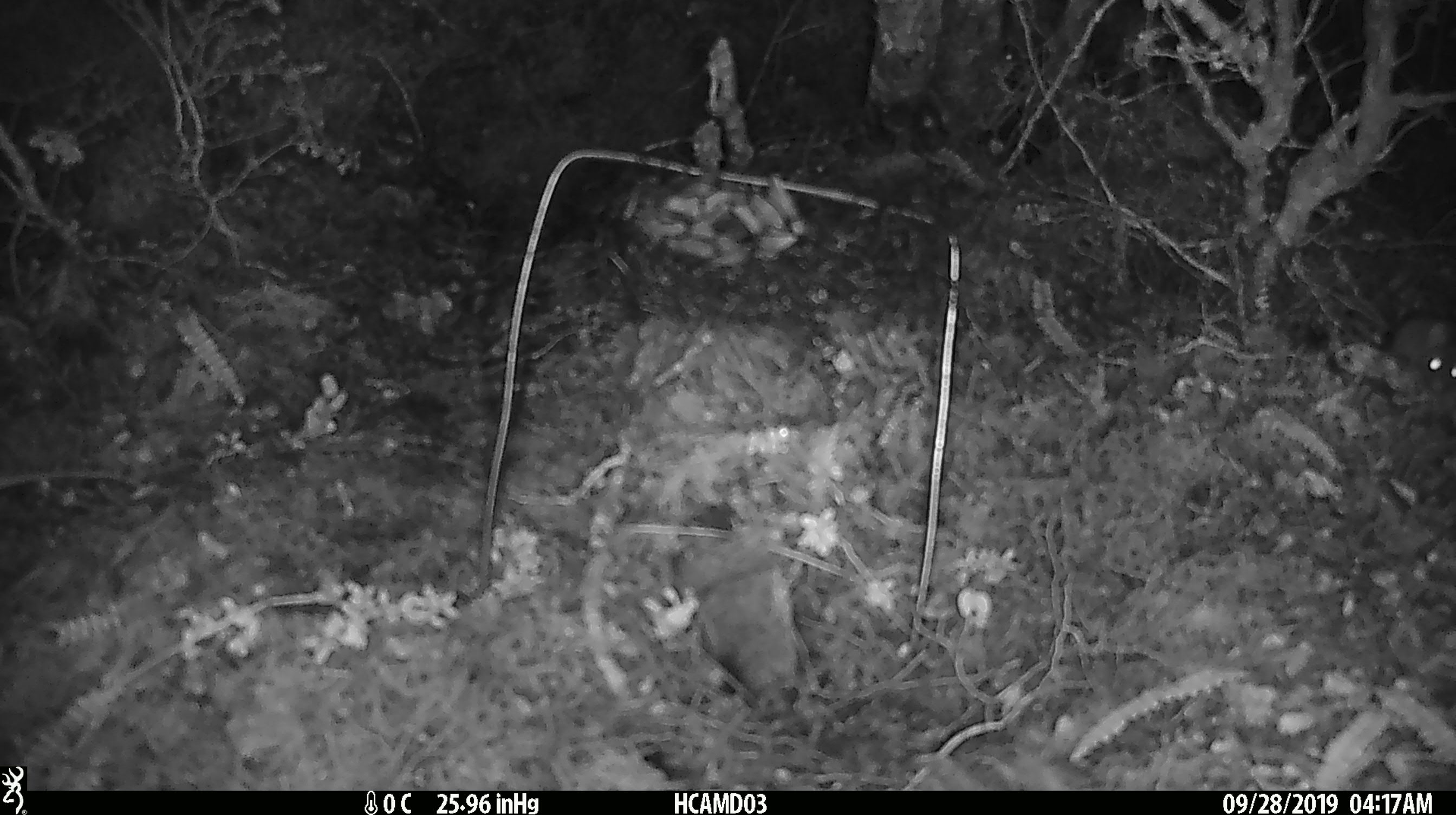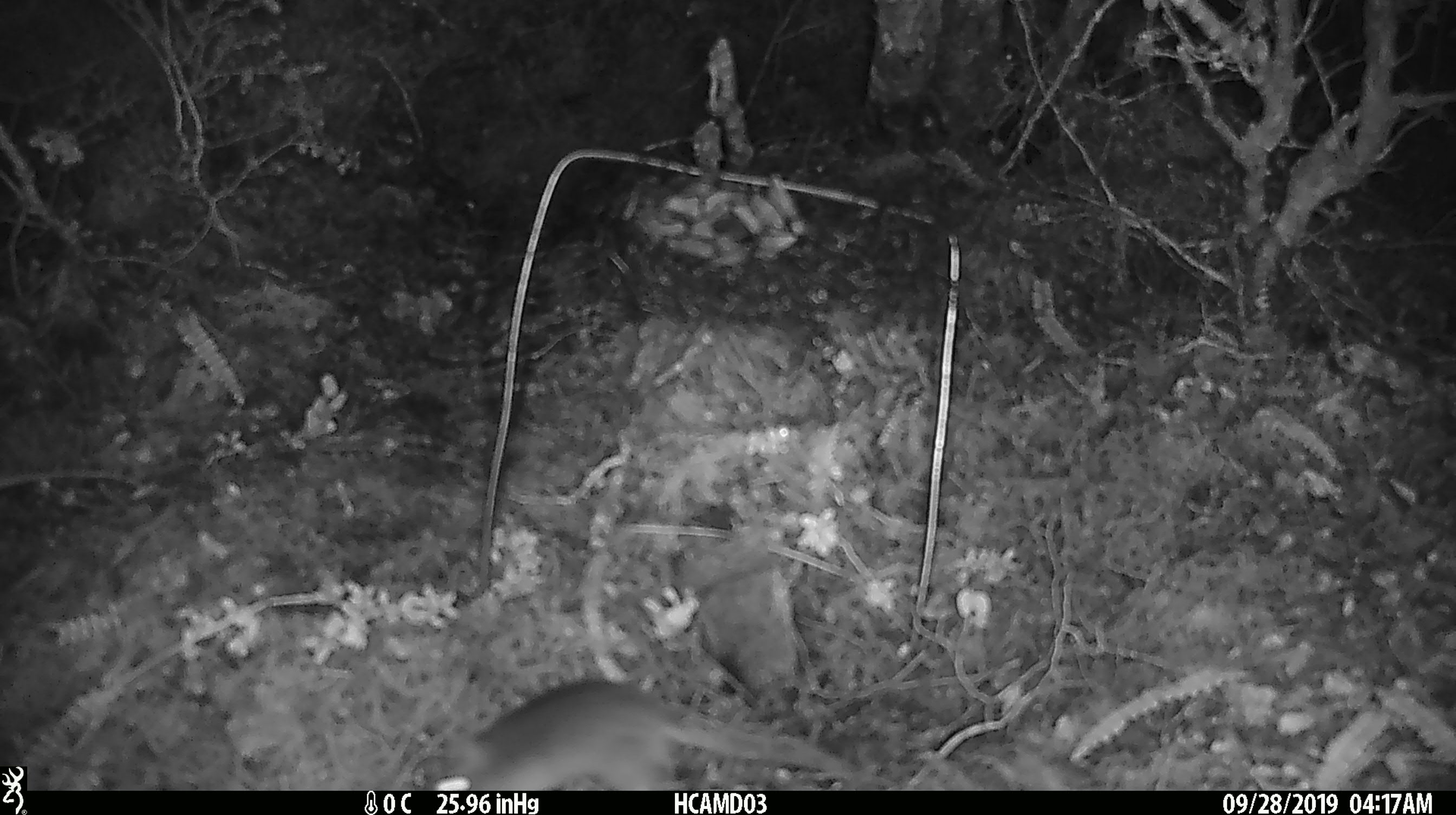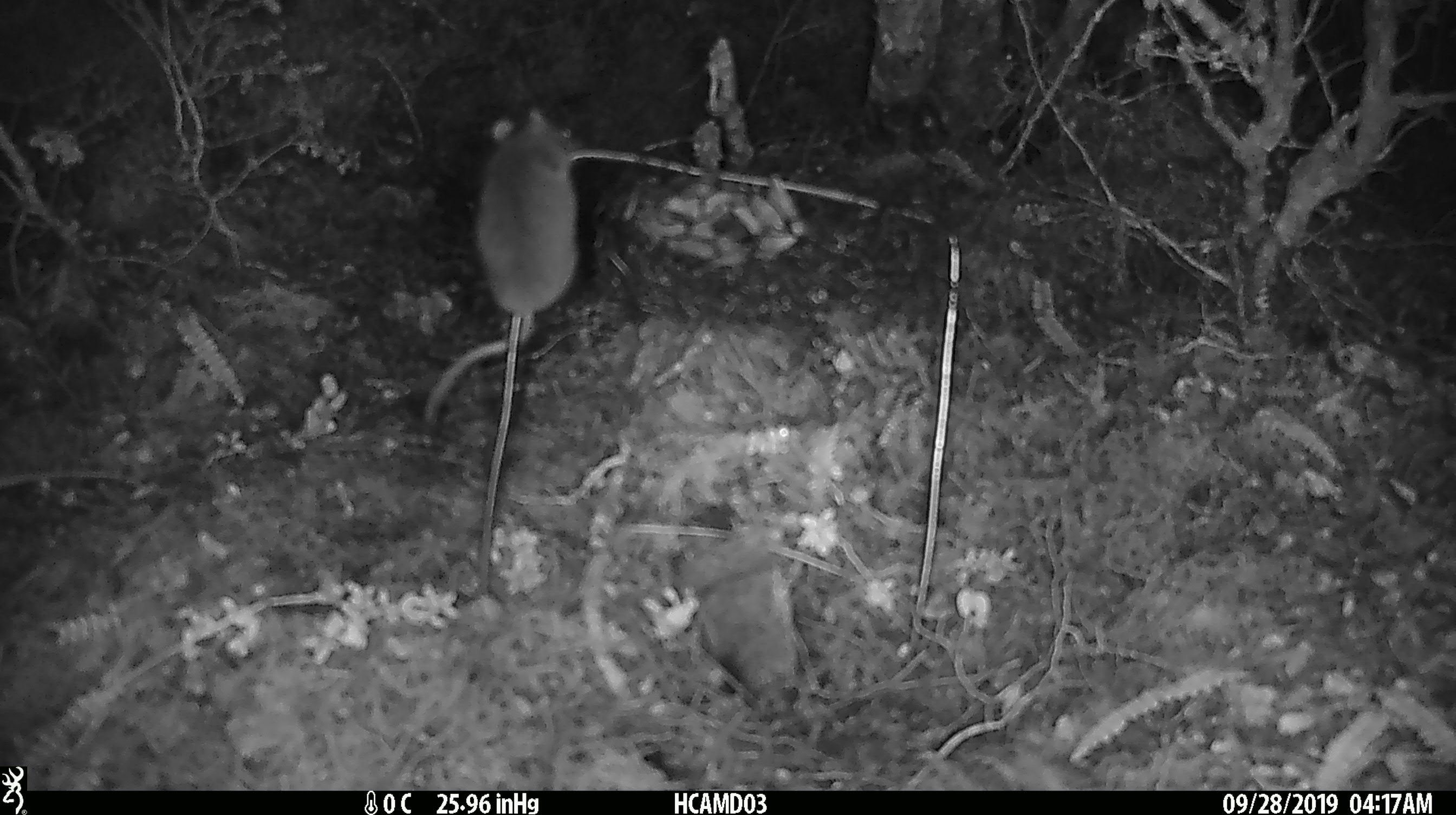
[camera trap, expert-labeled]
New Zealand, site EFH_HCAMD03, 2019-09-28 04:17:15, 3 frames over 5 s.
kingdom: Animalia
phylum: Chordata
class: Mammalia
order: Rodentia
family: Muridae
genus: Mus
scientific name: Mus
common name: mouse